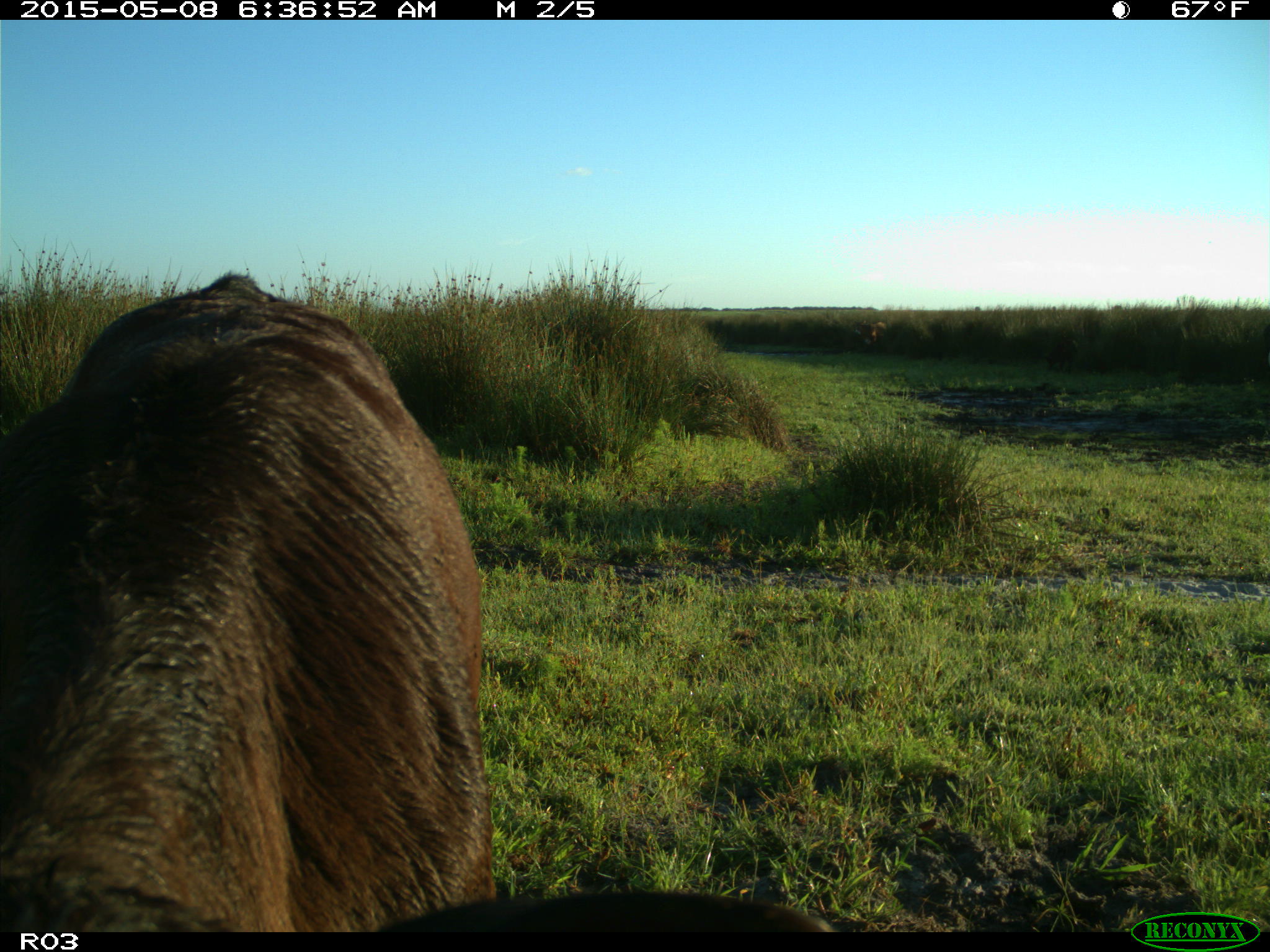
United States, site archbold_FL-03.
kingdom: Animalia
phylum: Chordata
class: Mammalia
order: Artiodactyla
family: Bovidae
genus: Bos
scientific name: Bos taurus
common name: domestic cow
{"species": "Bos taurus (domestic cow)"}